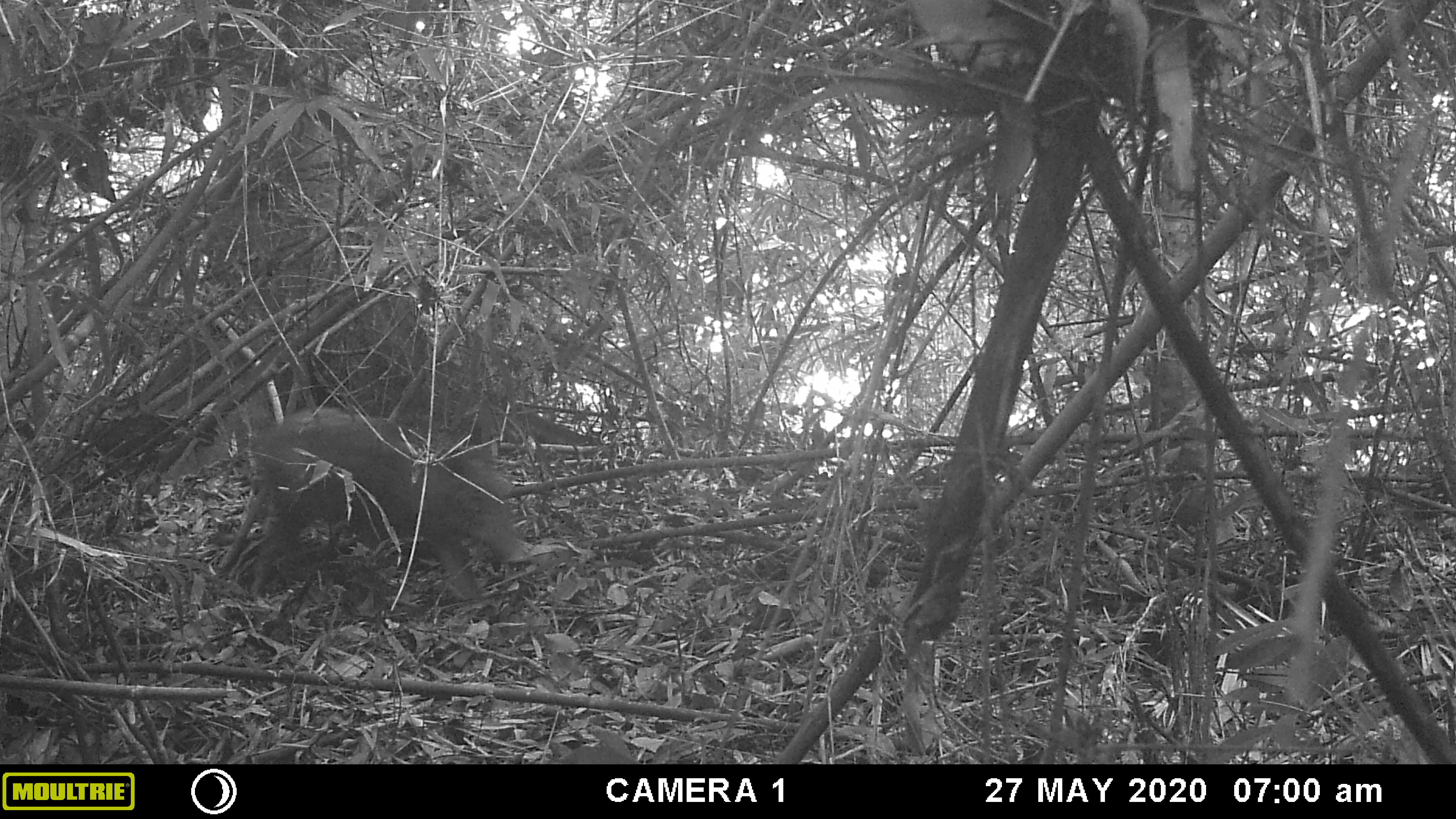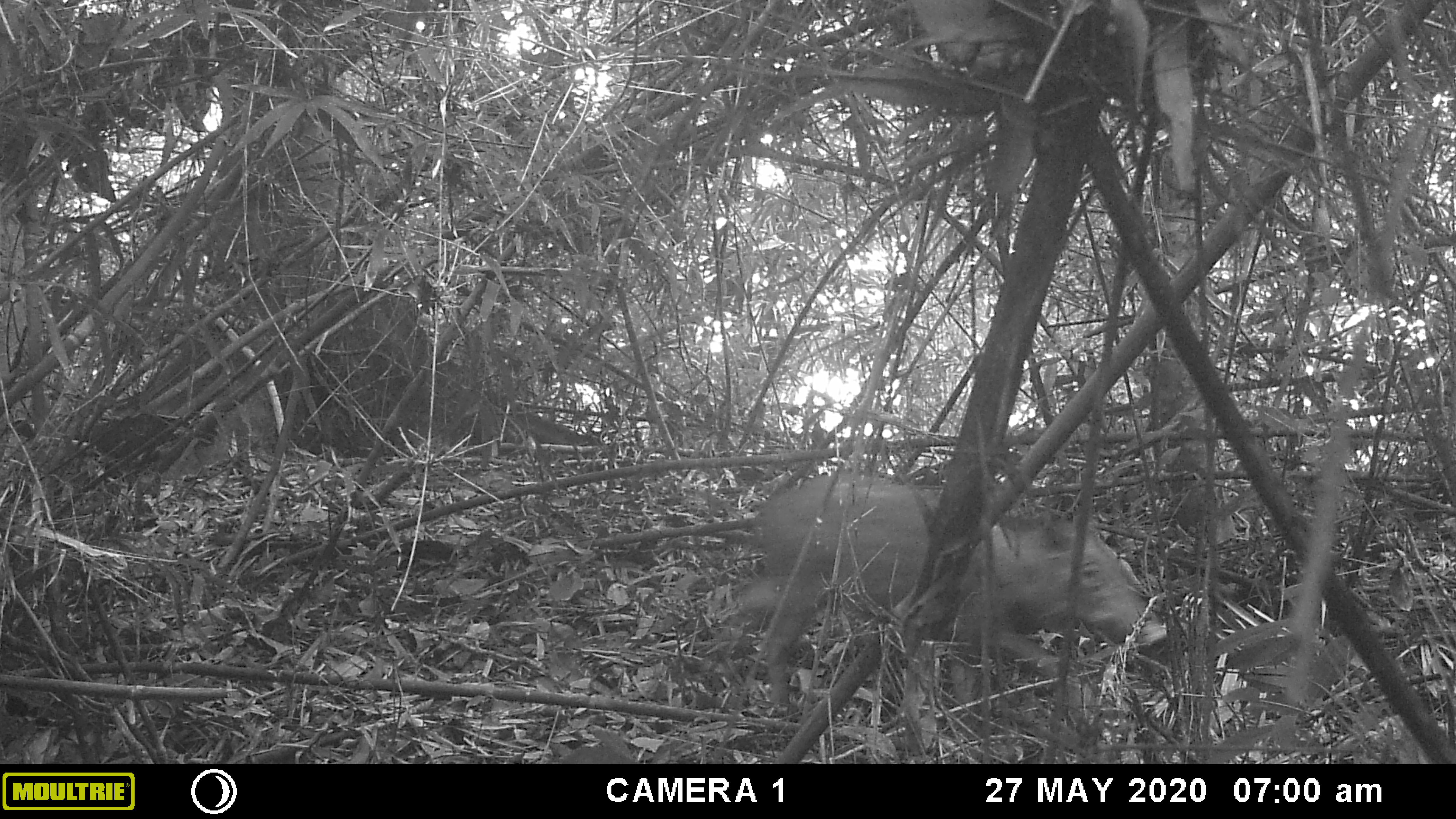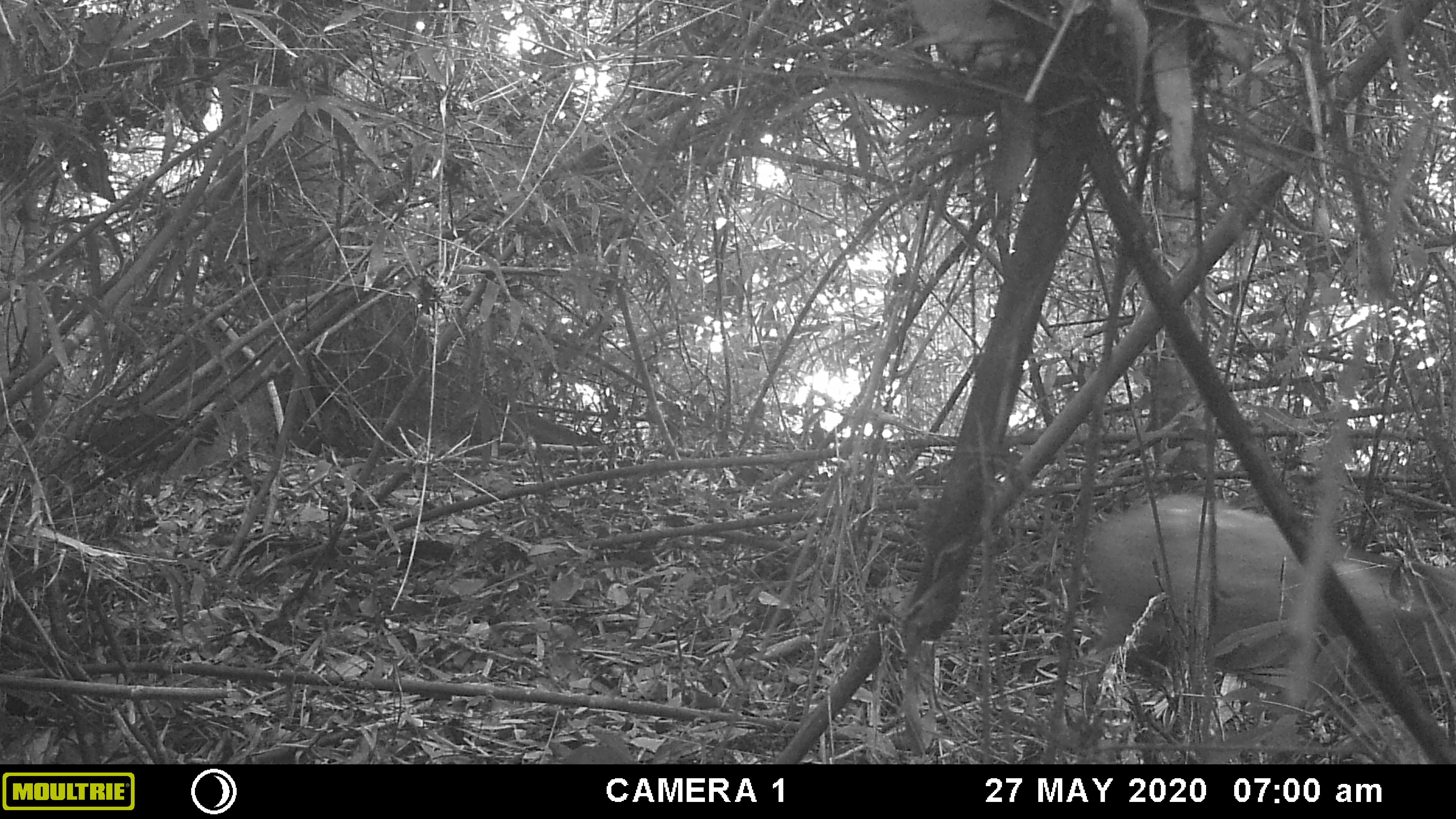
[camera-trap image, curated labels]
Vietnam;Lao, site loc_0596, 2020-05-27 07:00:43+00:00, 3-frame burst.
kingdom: Animalia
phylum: Chordata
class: Mammalia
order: Artiodactyla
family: Suidae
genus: Sus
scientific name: Sus scrofa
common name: eurasian wild pig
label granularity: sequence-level